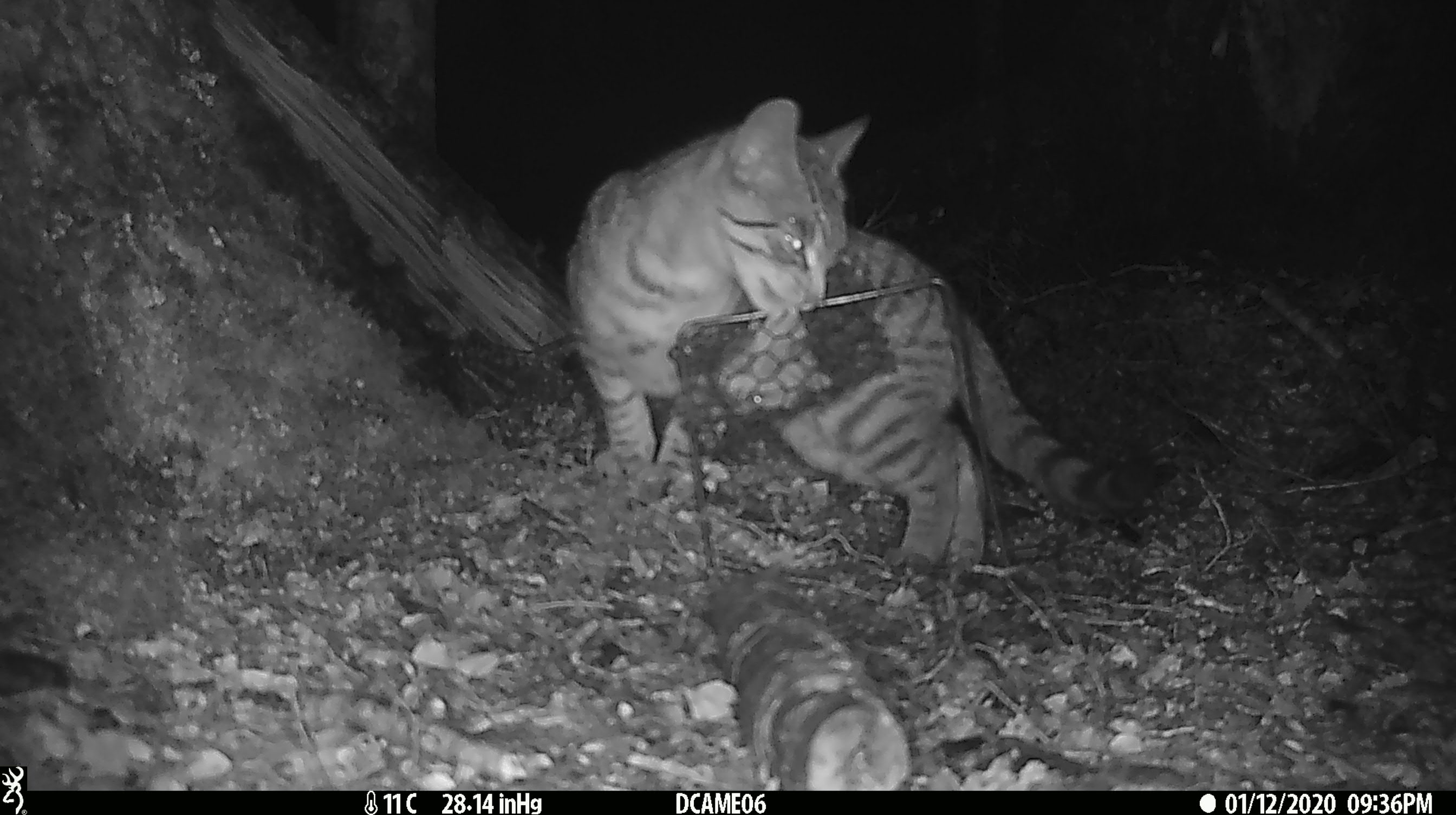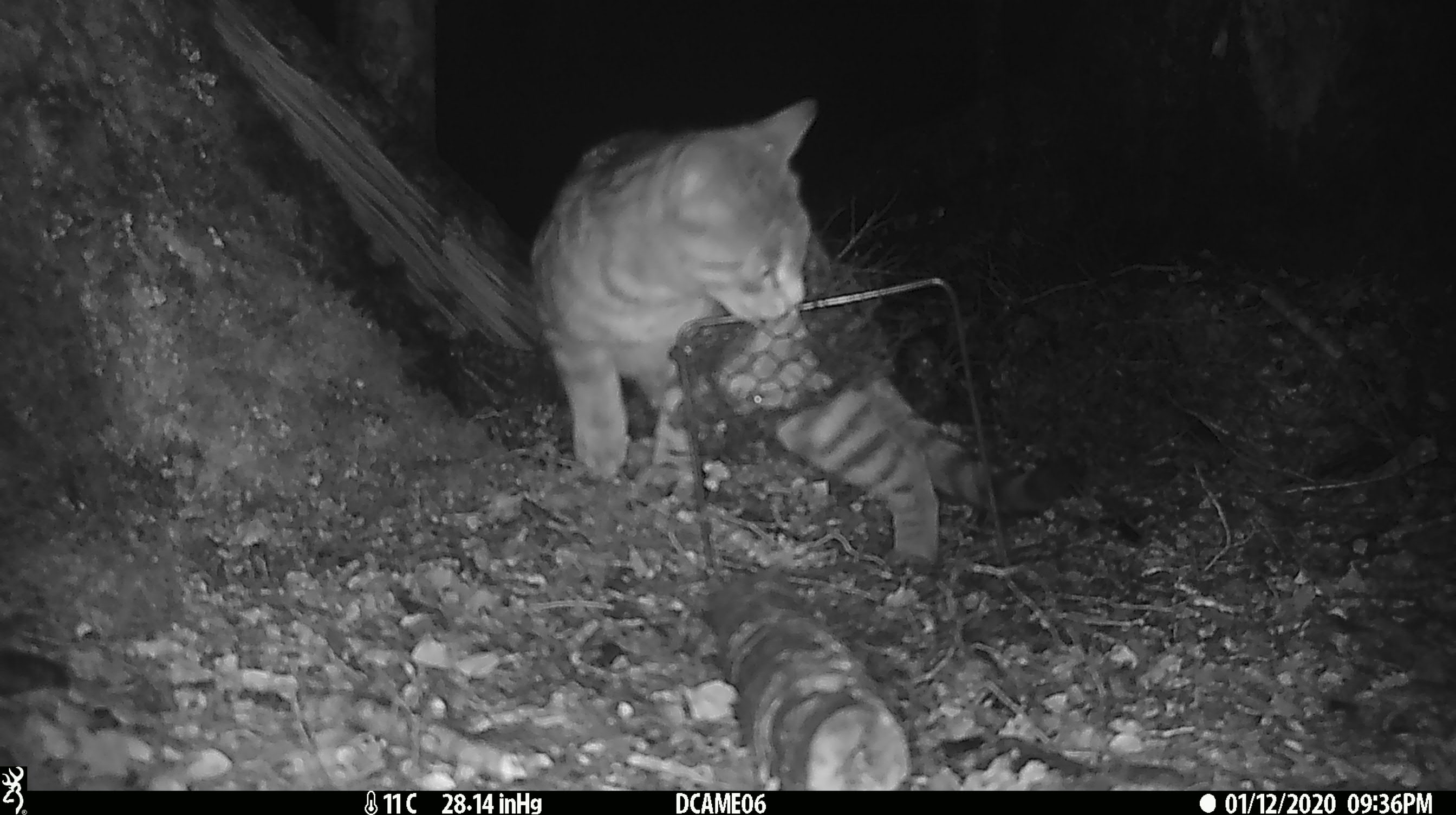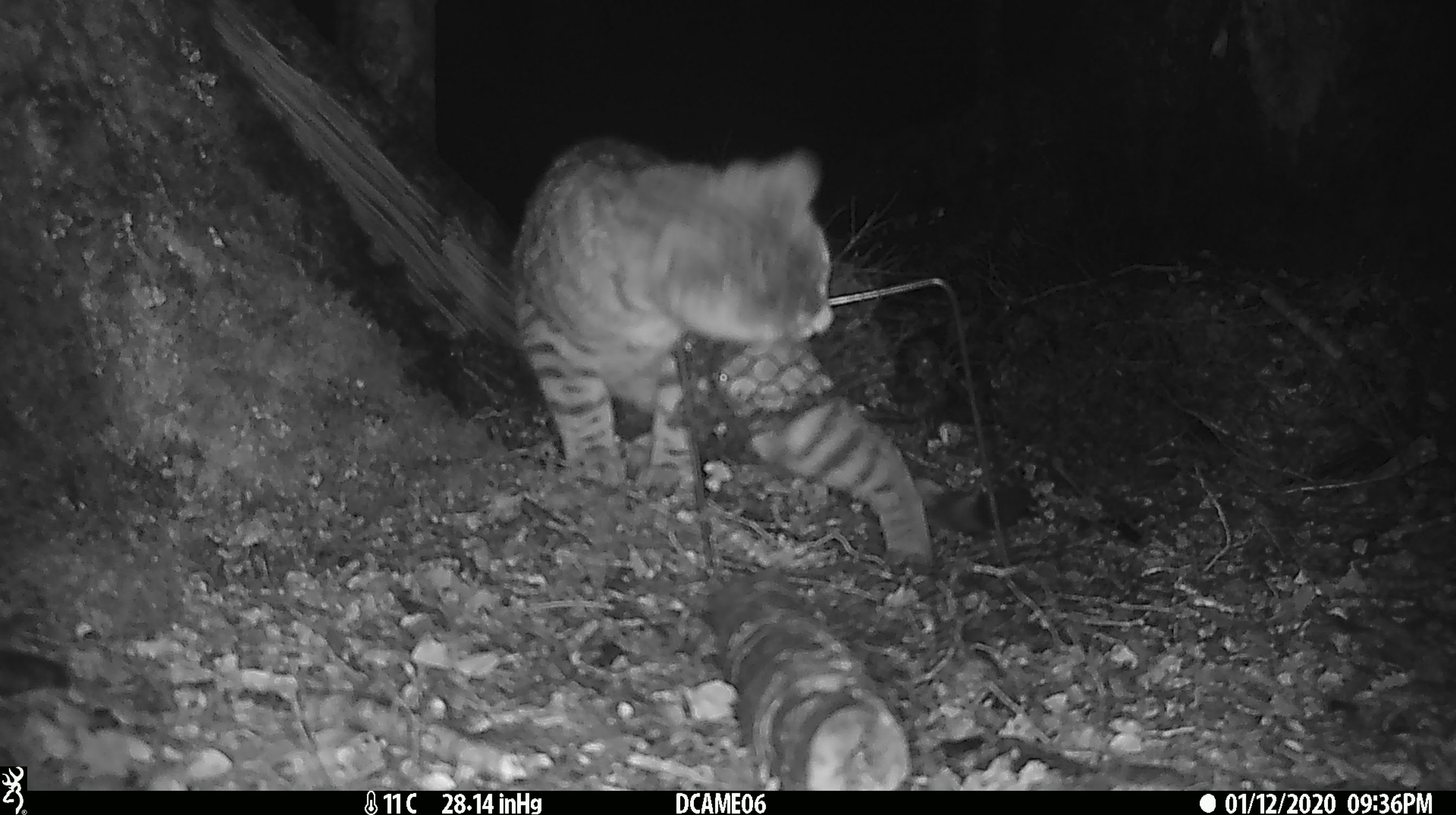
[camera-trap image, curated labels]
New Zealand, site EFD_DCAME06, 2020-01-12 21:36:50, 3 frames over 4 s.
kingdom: Animalia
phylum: Chordata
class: Mammalia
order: Carnivora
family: Felidae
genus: Felis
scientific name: Felis catus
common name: domestic cat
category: cat